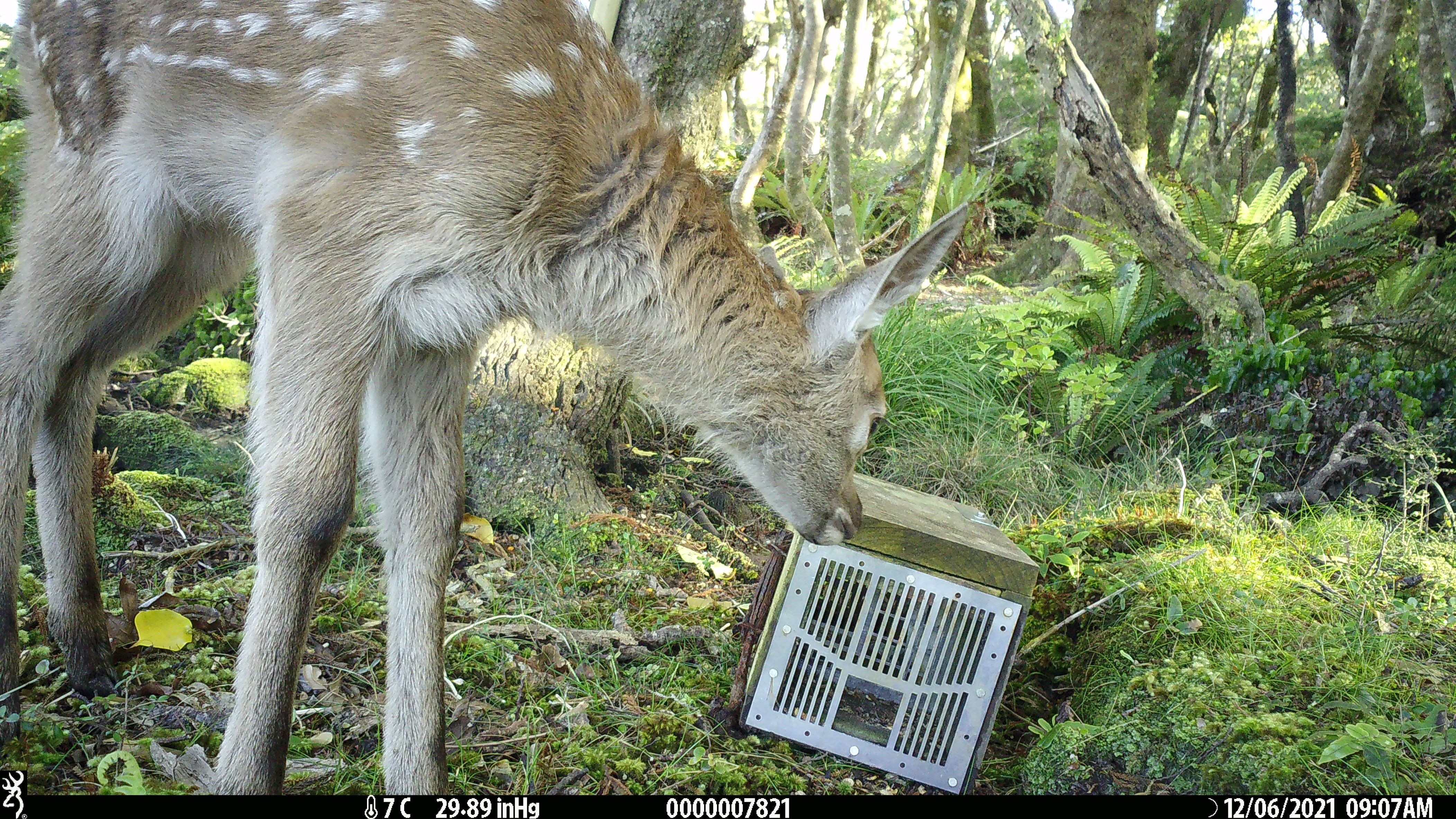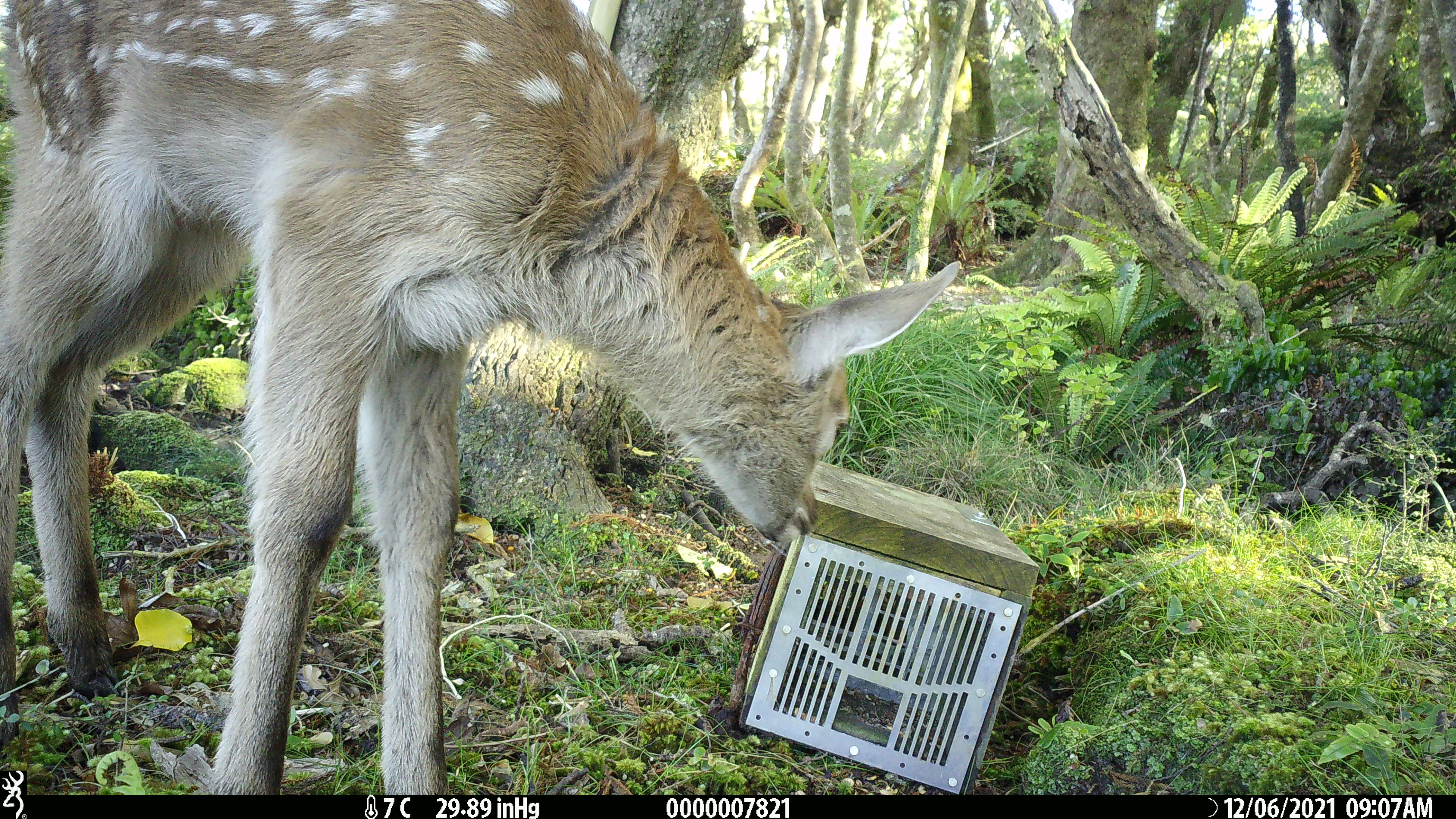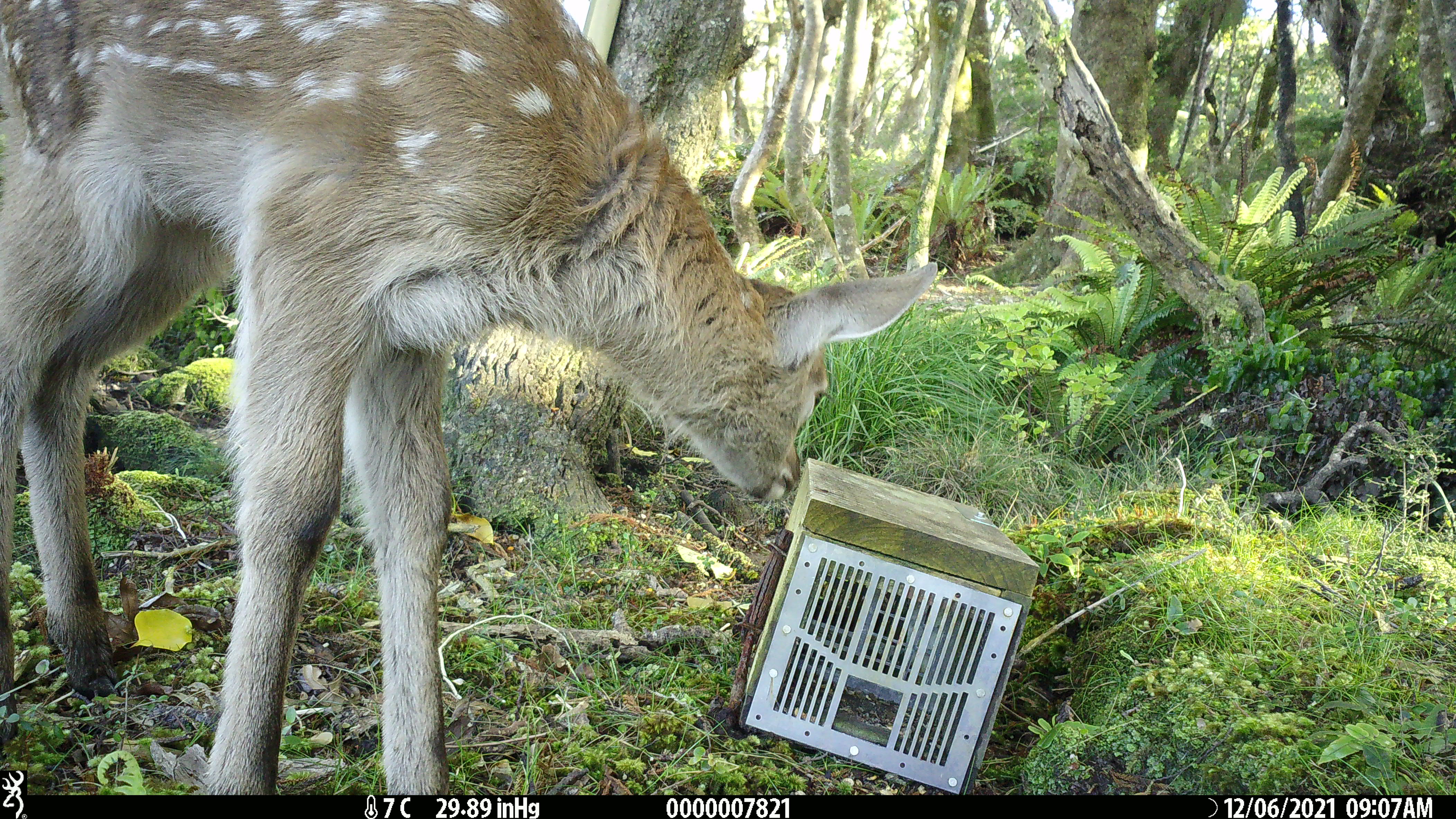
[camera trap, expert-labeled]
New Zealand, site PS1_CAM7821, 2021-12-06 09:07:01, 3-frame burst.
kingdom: Animalia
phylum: Chordata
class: Mammalia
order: Artiodactyla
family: Cervidae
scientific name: Cervidae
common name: deer